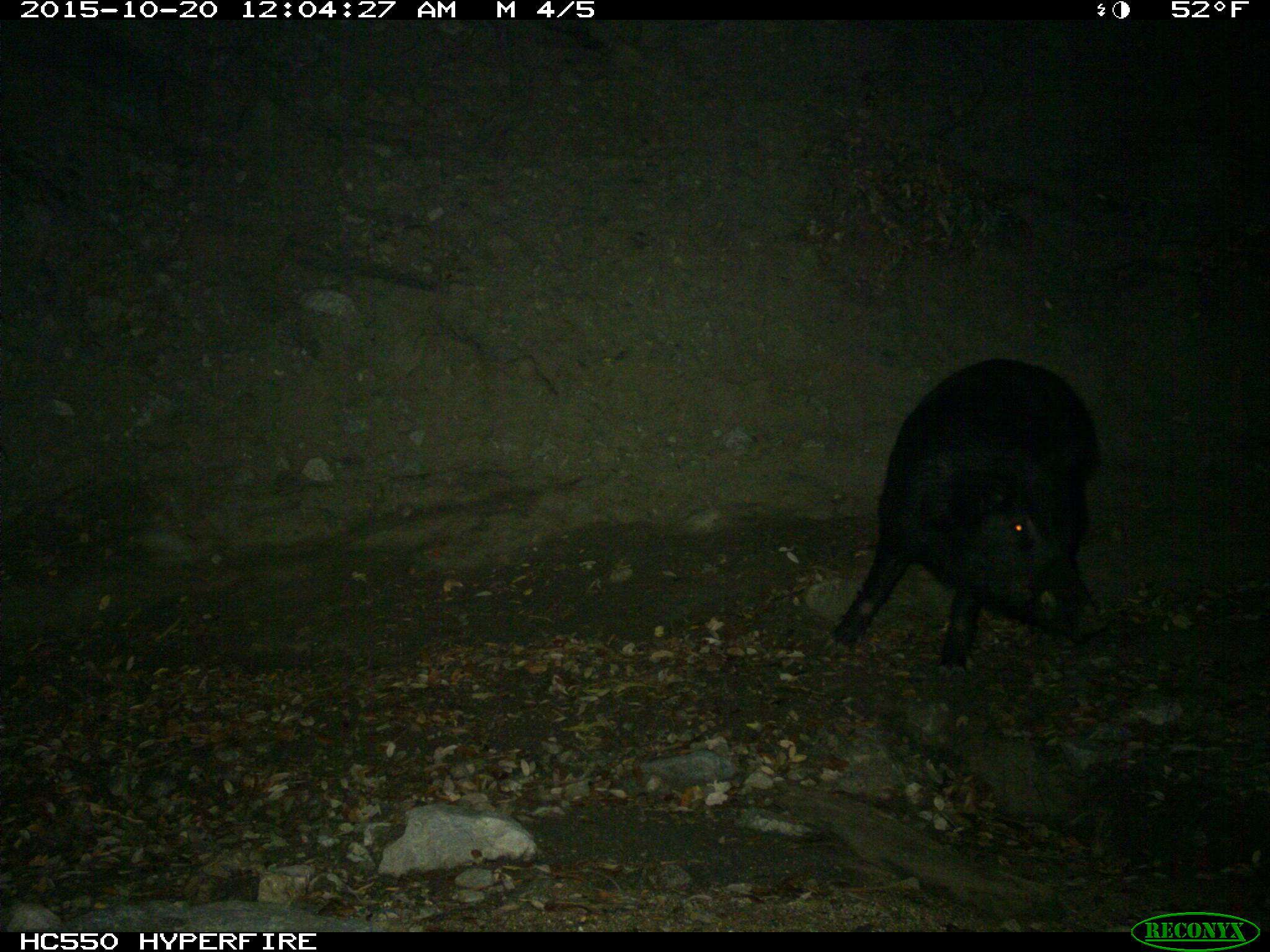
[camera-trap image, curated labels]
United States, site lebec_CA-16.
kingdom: Animalia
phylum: Chordata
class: Mammalia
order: Artiodactyla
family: Suidae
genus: Sus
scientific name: Sus scrofa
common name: wild boar